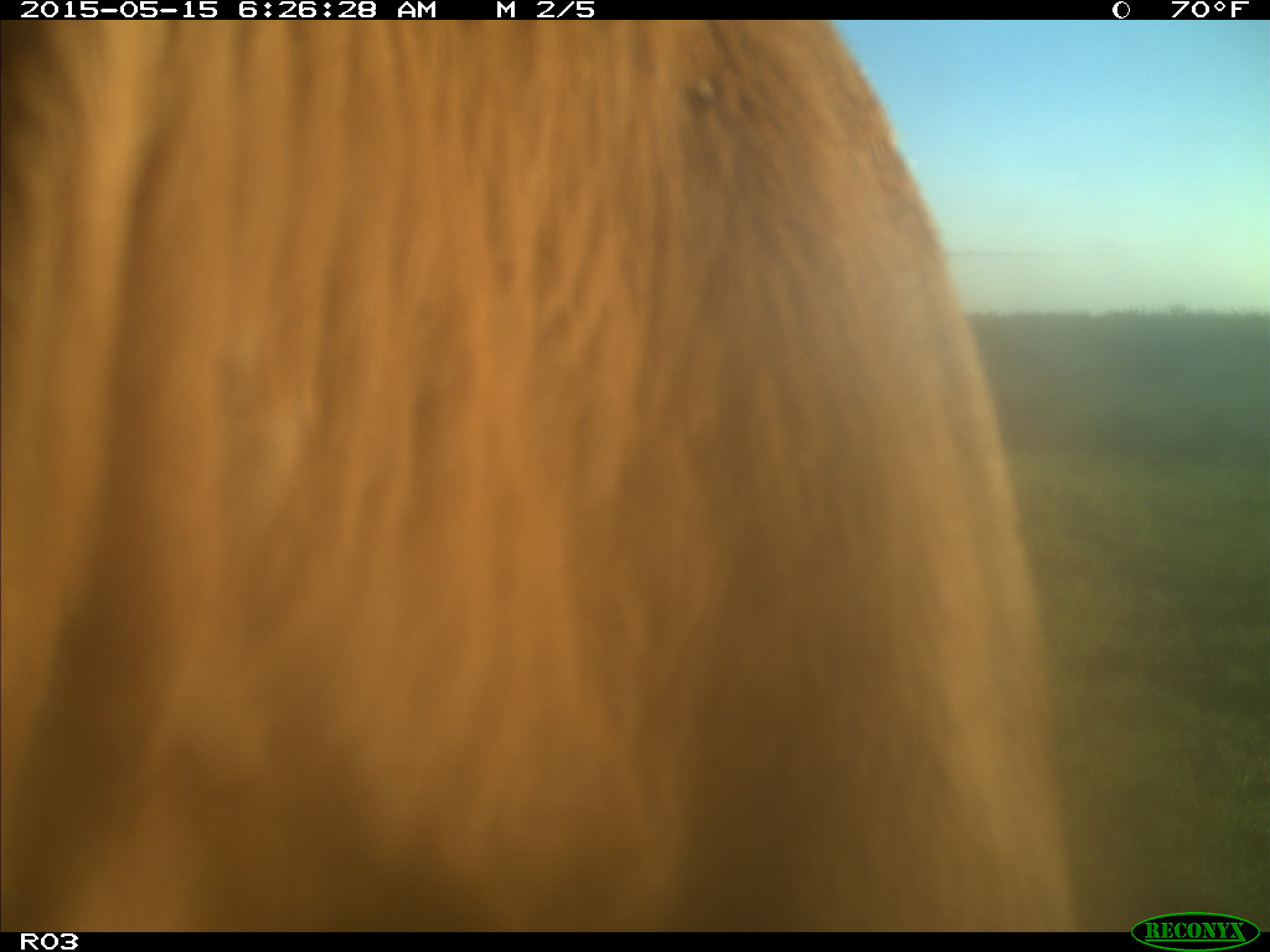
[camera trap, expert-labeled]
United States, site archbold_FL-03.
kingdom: Animalia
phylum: Chordata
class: Mammalia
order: Artiodactyla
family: Bovidae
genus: Bos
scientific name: Bos taurus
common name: domestic cow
Bos taurus (domestic cow).